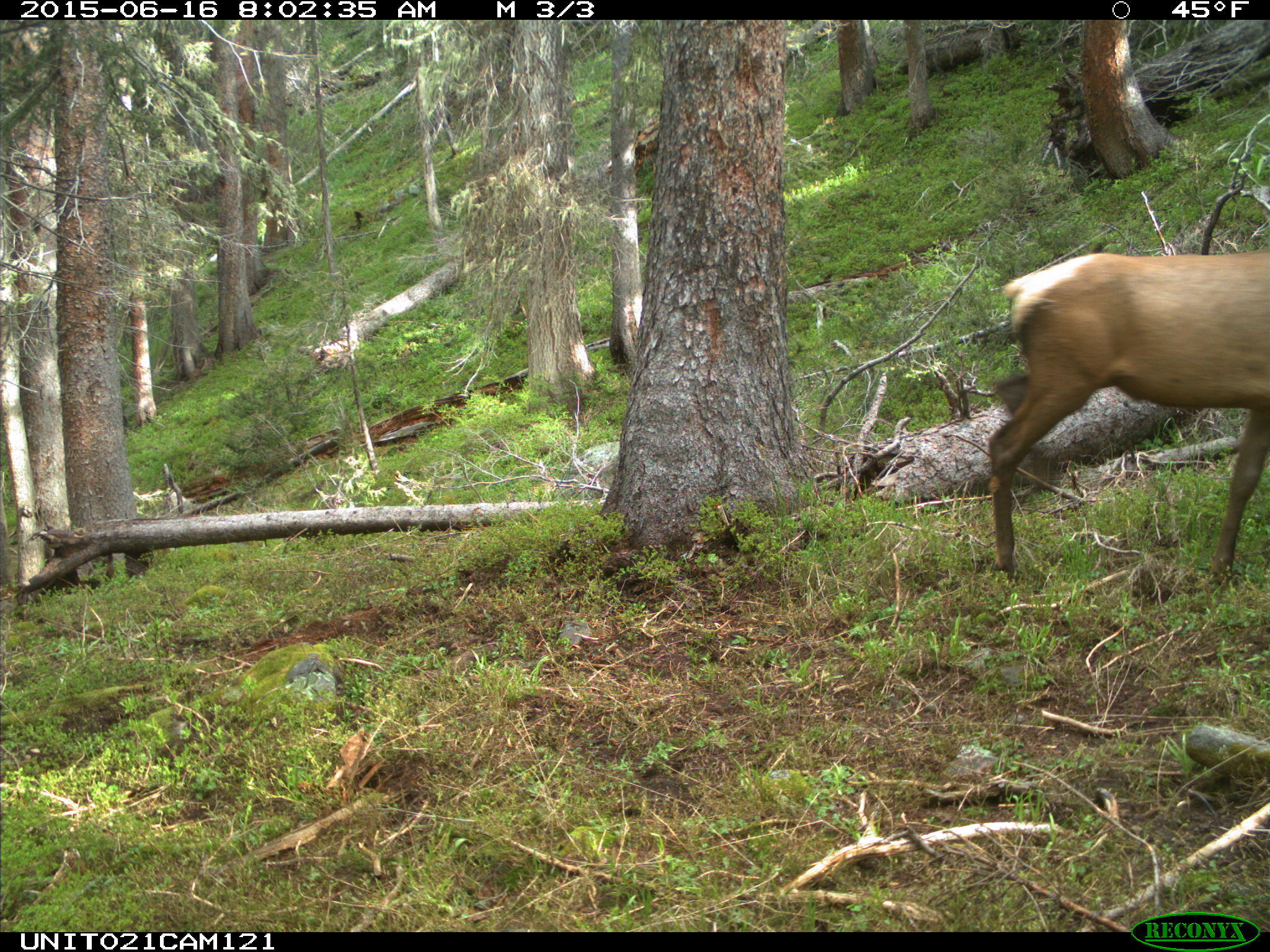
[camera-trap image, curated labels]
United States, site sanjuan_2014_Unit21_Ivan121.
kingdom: Animalia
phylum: Chordata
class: Mammalia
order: Artiodactyla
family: Cervidae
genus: Cervus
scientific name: Cervus elaphus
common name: red deer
Cervus elaphus (red deer).